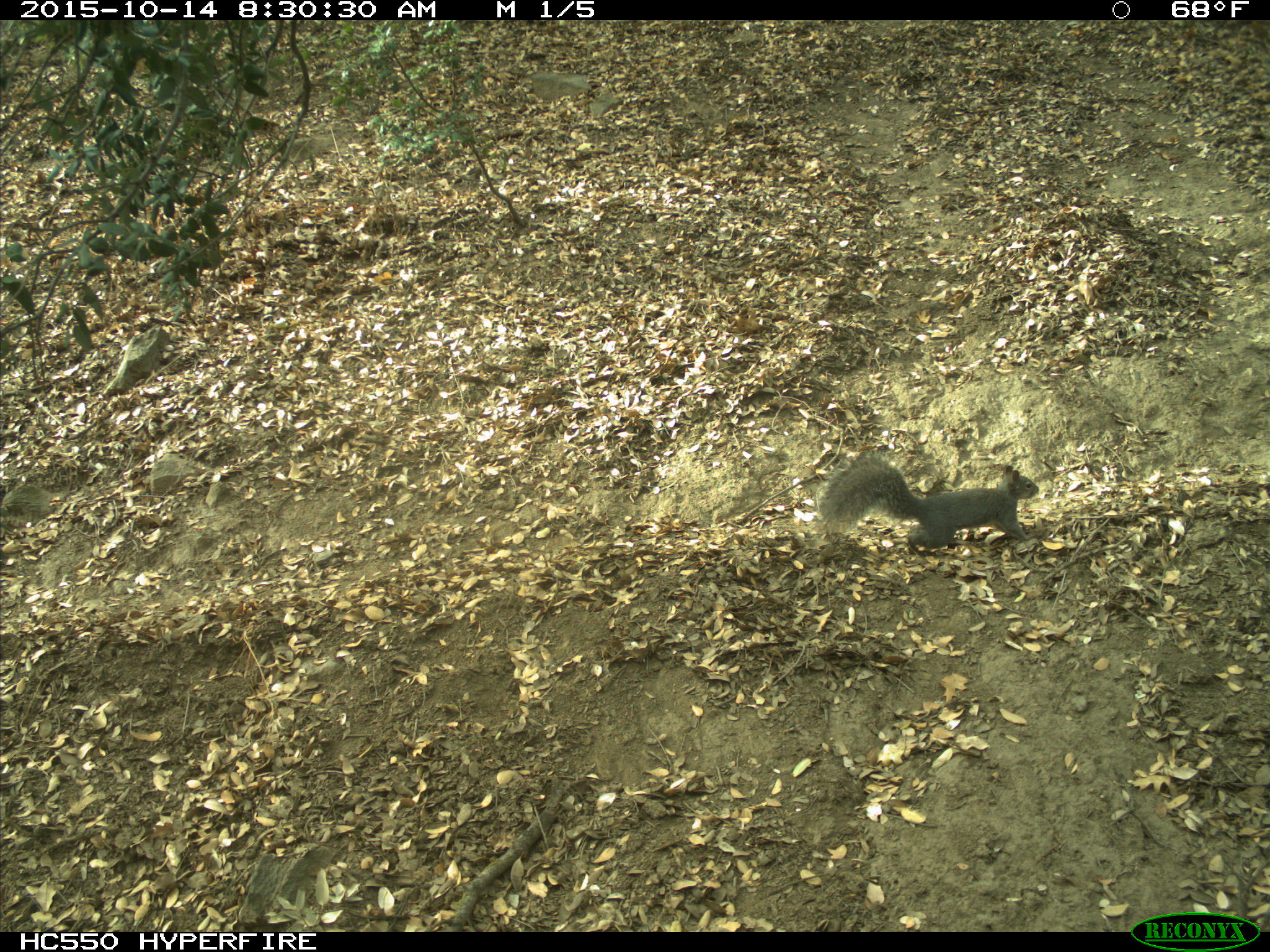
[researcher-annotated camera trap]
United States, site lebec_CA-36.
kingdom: Animalia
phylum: Chordata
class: Mammalia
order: Rodentia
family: Sciuridae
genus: Sciurus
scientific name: Sciurus carolinensis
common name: eastern gray squirrel